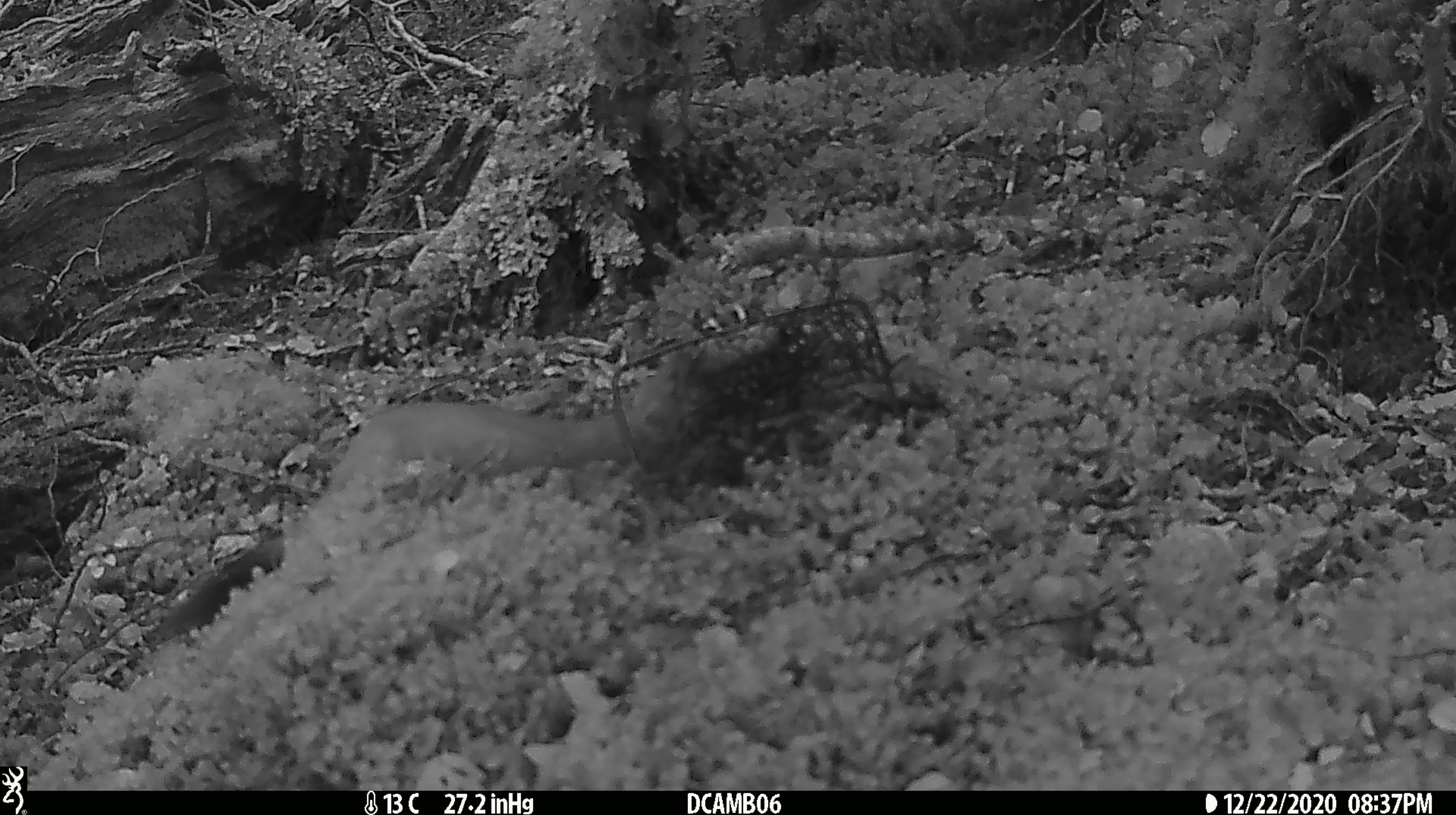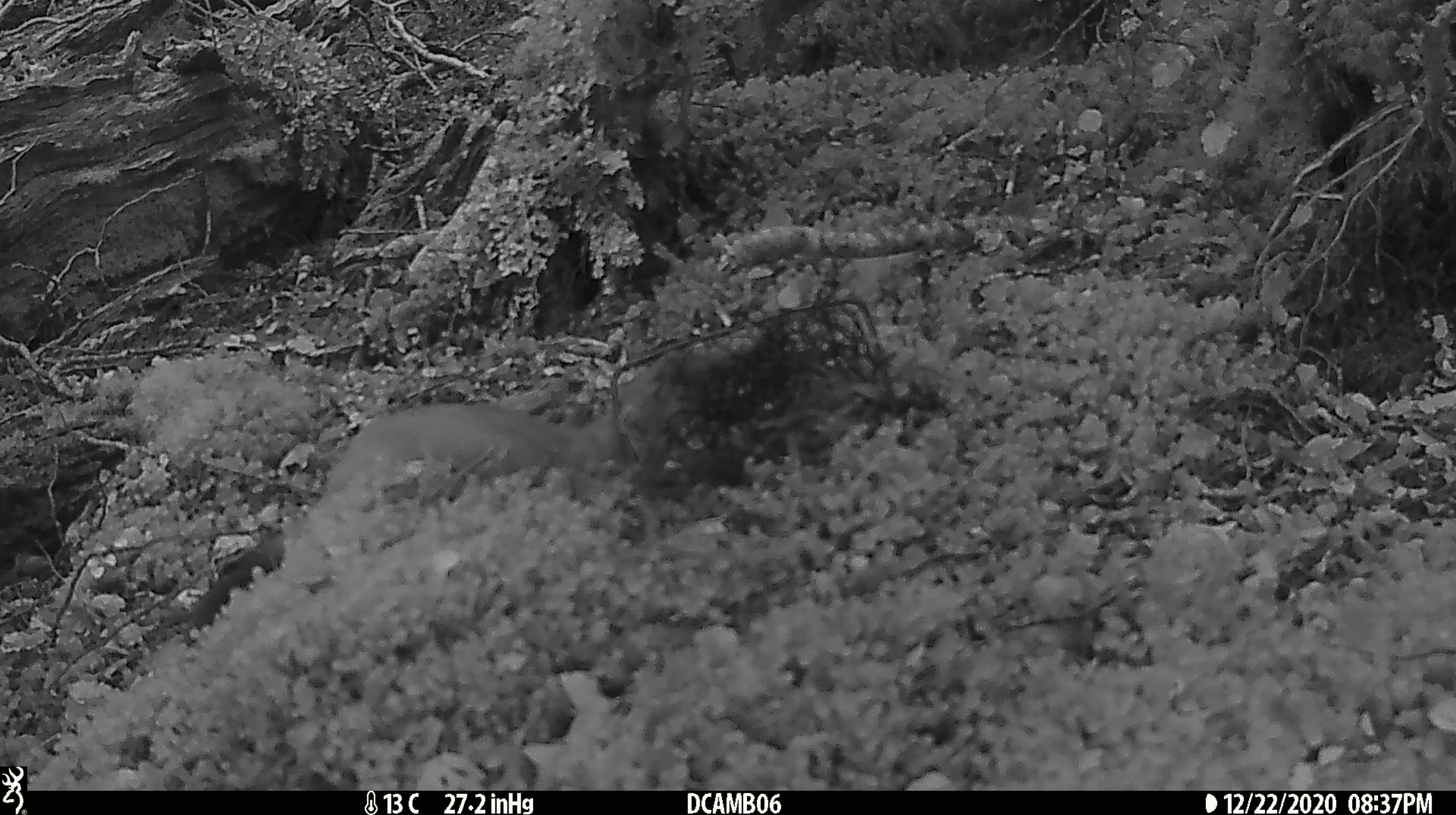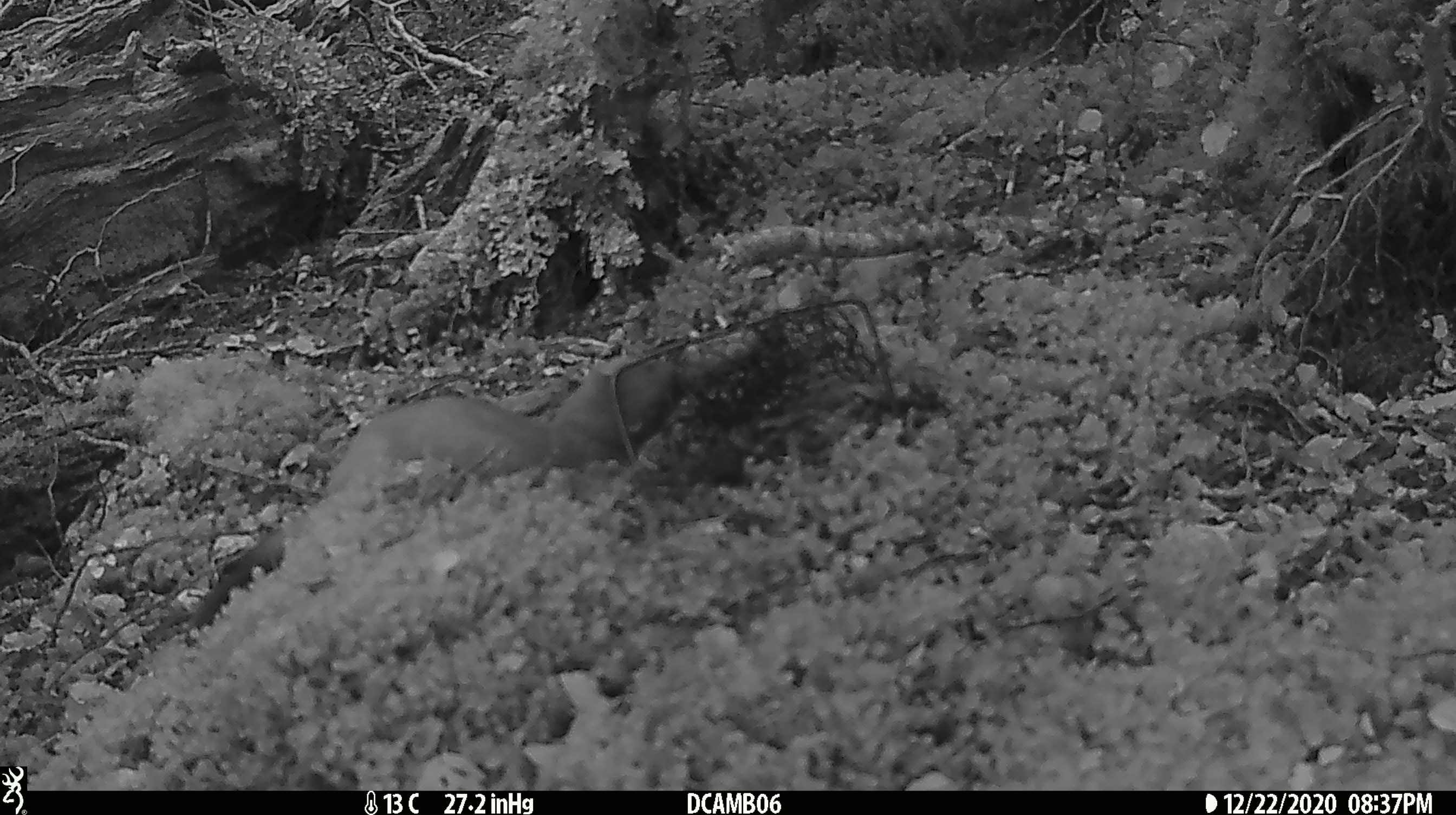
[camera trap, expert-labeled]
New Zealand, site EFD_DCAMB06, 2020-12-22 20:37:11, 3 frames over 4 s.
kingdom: Animalia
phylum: Chordata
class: Mammalia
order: Carnivora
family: Mustelidae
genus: Mustela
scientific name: Mustela erminea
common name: stoat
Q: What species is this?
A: Stoat (Mustela erminea).